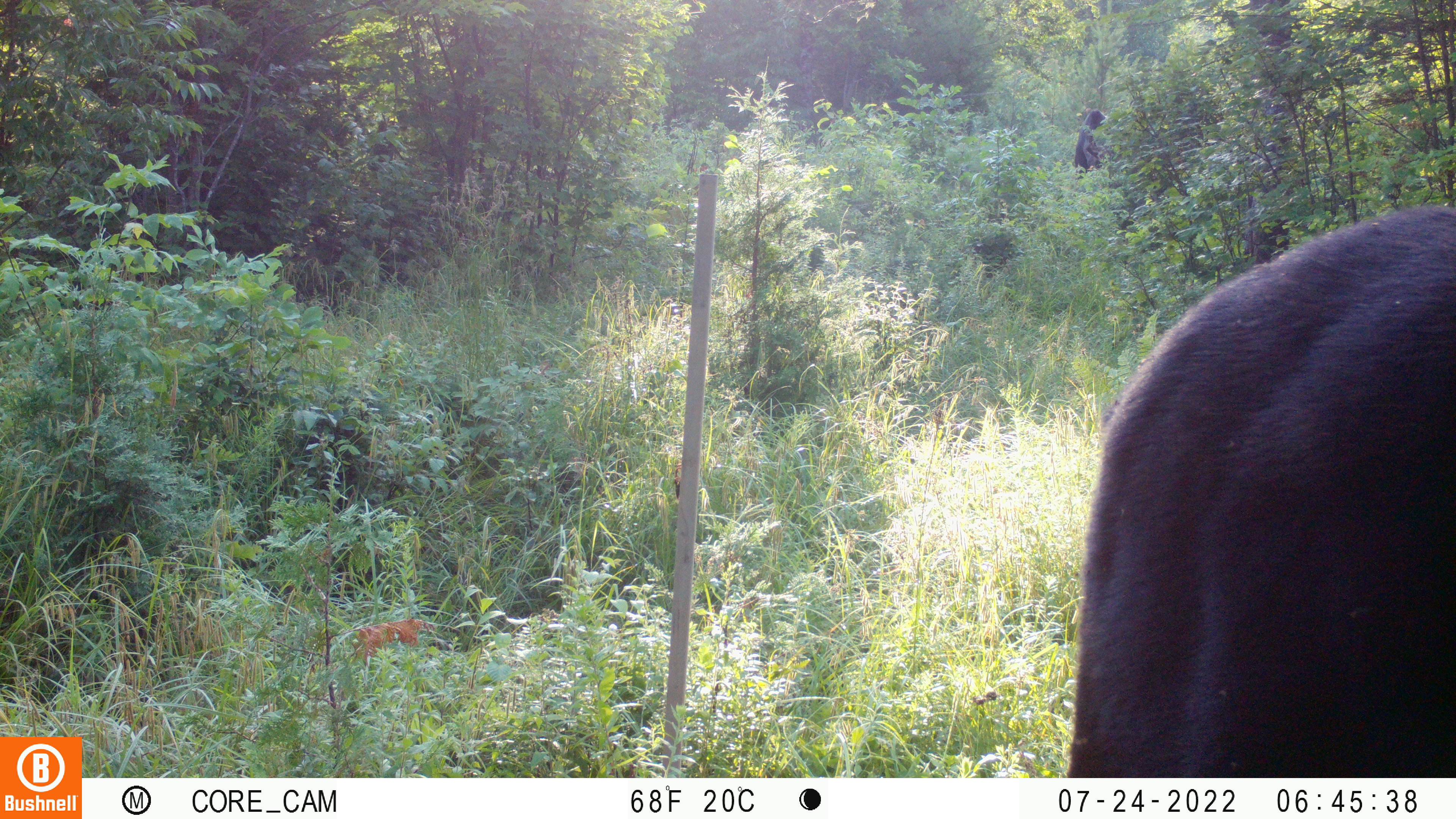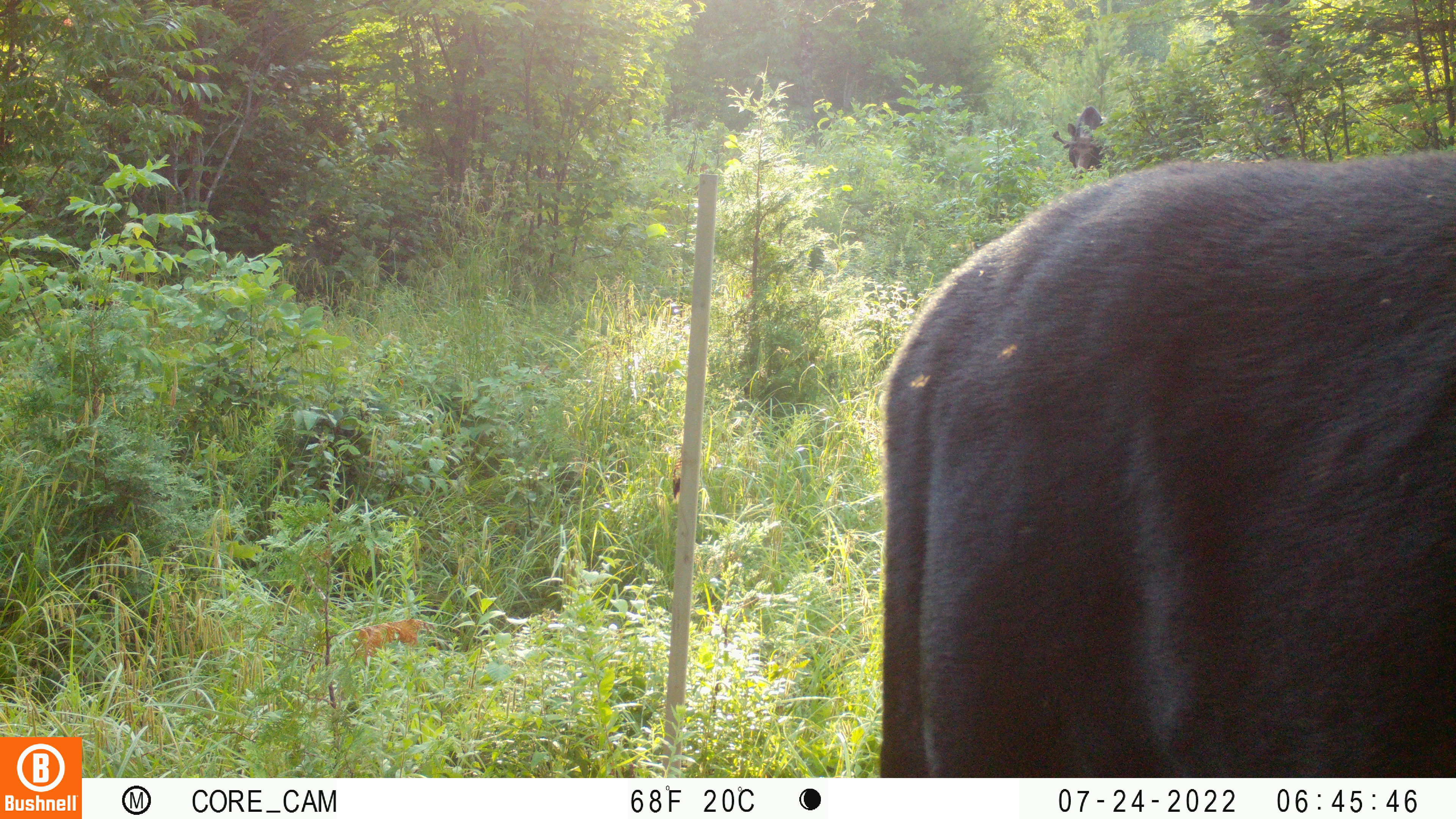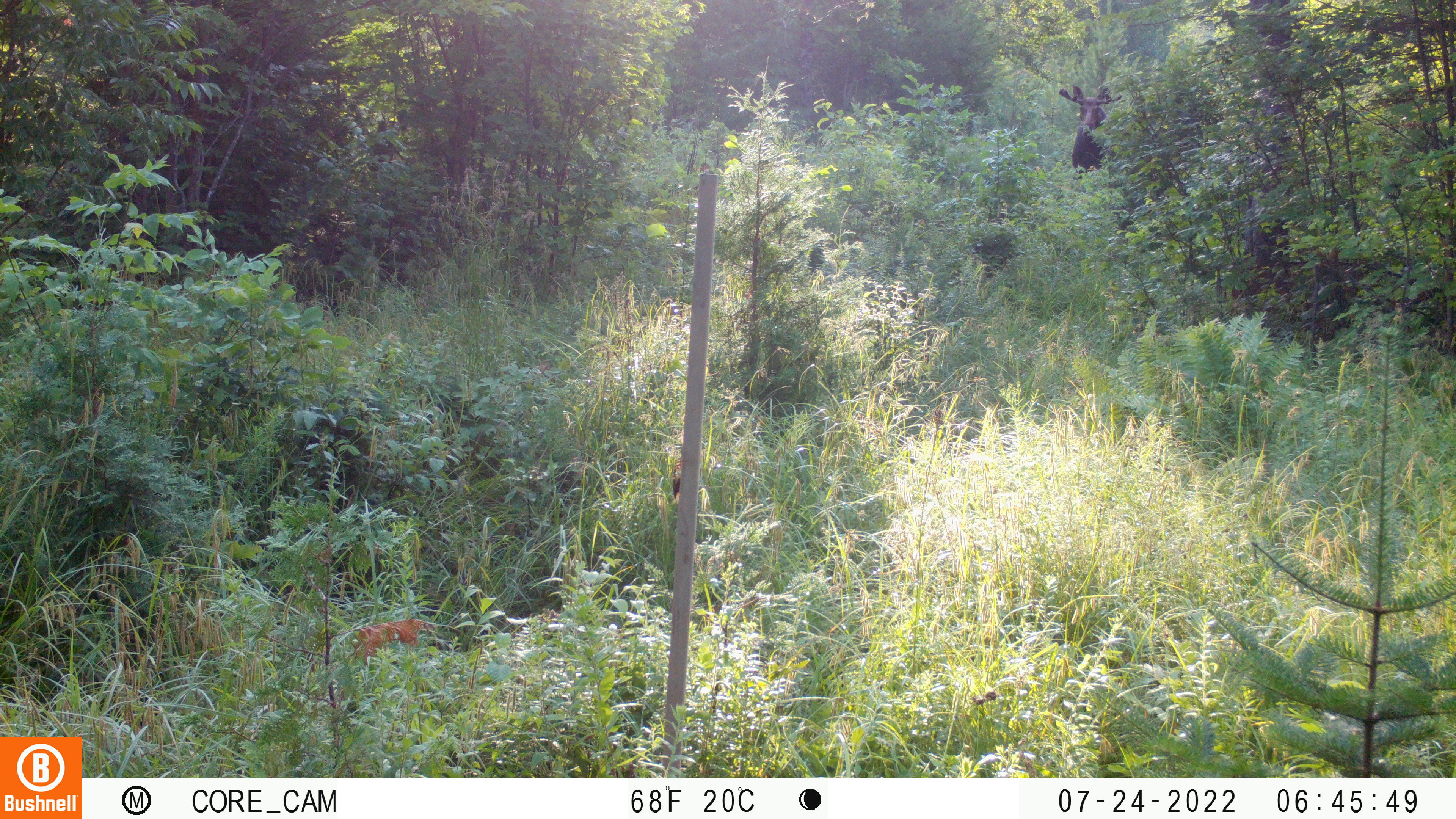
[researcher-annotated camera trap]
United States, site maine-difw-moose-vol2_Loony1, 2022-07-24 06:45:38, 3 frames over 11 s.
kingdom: Animalia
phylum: Chordata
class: Mammalia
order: Artiodactyla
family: Cervidae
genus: Alces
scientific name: Alces alces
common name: moose